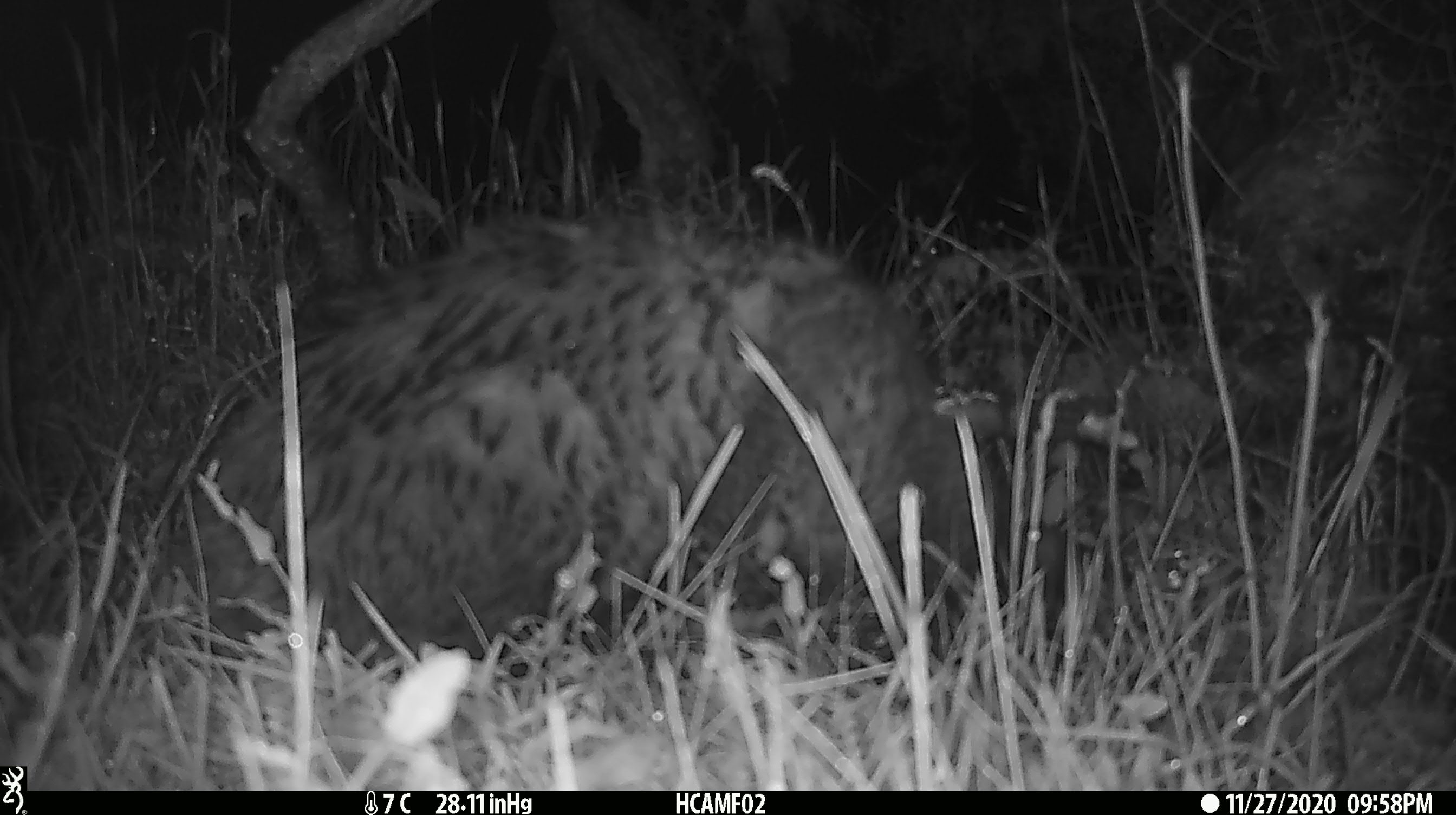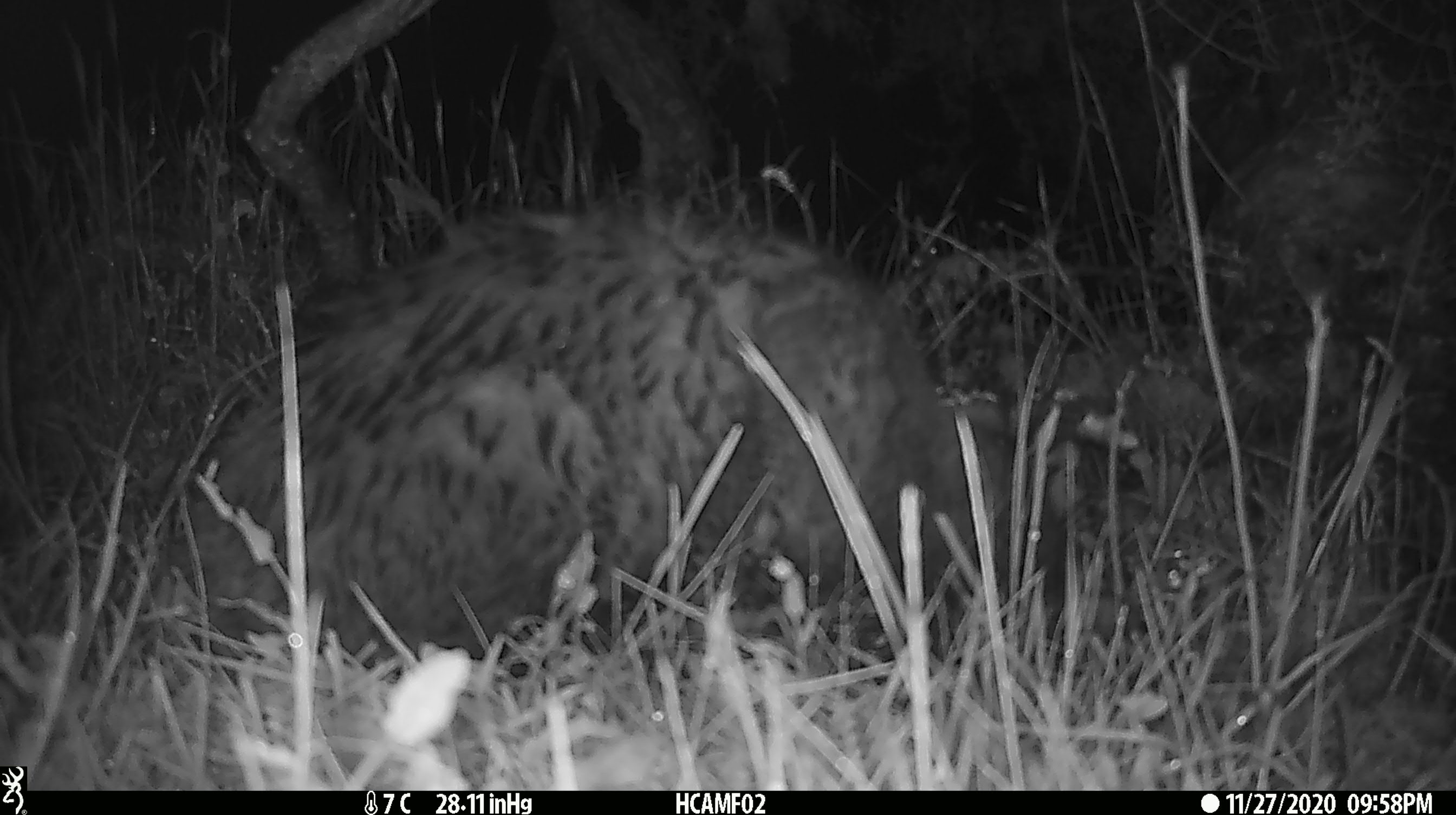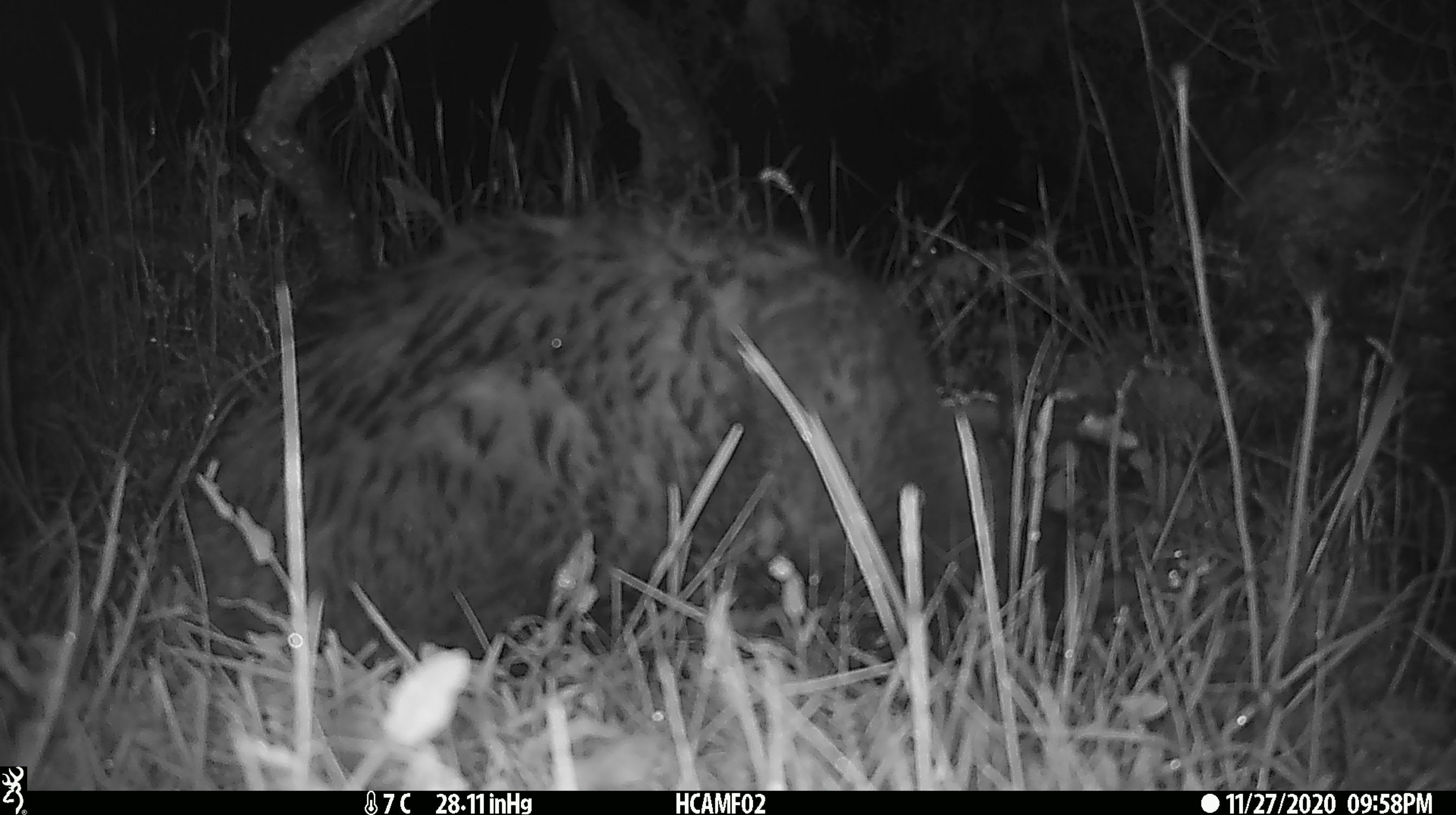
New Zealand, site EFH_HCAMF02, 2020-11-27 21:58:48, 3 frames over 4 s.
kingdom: Animalia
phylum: Chordata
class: Mammalia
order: Carnivora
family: Felidae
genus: Felis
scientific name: Felis catus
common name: domestic cat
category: cat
Cat (domestic cat) (Felis catus).